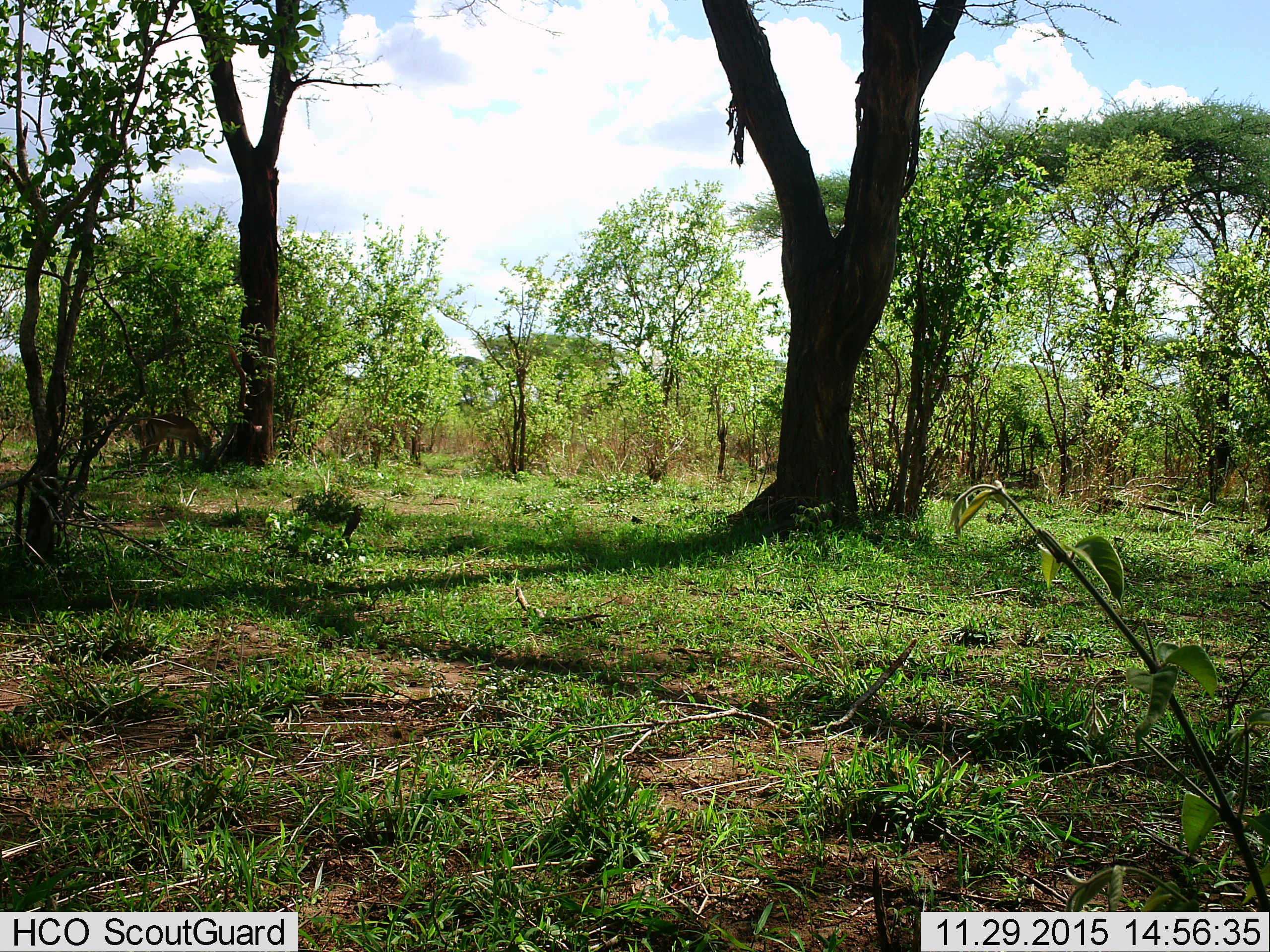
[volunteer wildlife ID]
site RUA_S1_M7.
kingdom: Animalia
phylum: Chordata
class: Mammalia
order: Artiodactyla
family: Bovidae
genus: Aepyceros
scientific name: Aepyceros melampus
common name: impala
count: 1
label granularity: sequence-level